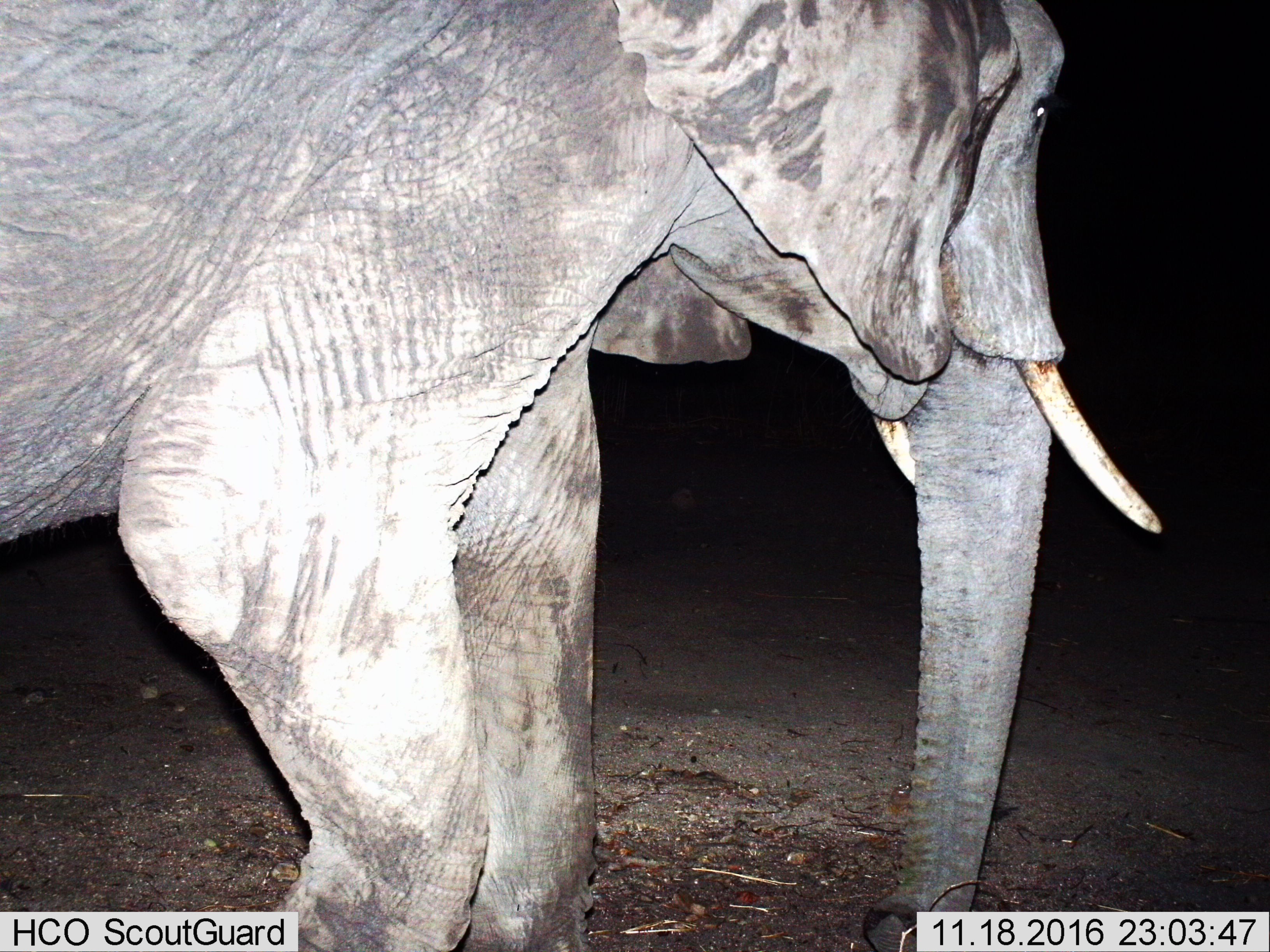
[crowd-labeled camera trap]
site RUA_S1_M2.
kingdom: Animalia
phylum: Chordata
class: Mammalia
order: Proboscidea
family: Elephantidae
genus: Loxodonta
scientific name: Loxodonta africana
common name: african bush elephant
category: elephant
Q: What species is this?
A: Elephant (african bush elephant) (Loxodonta africana).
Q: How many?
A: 1.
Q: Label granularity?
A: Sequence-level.